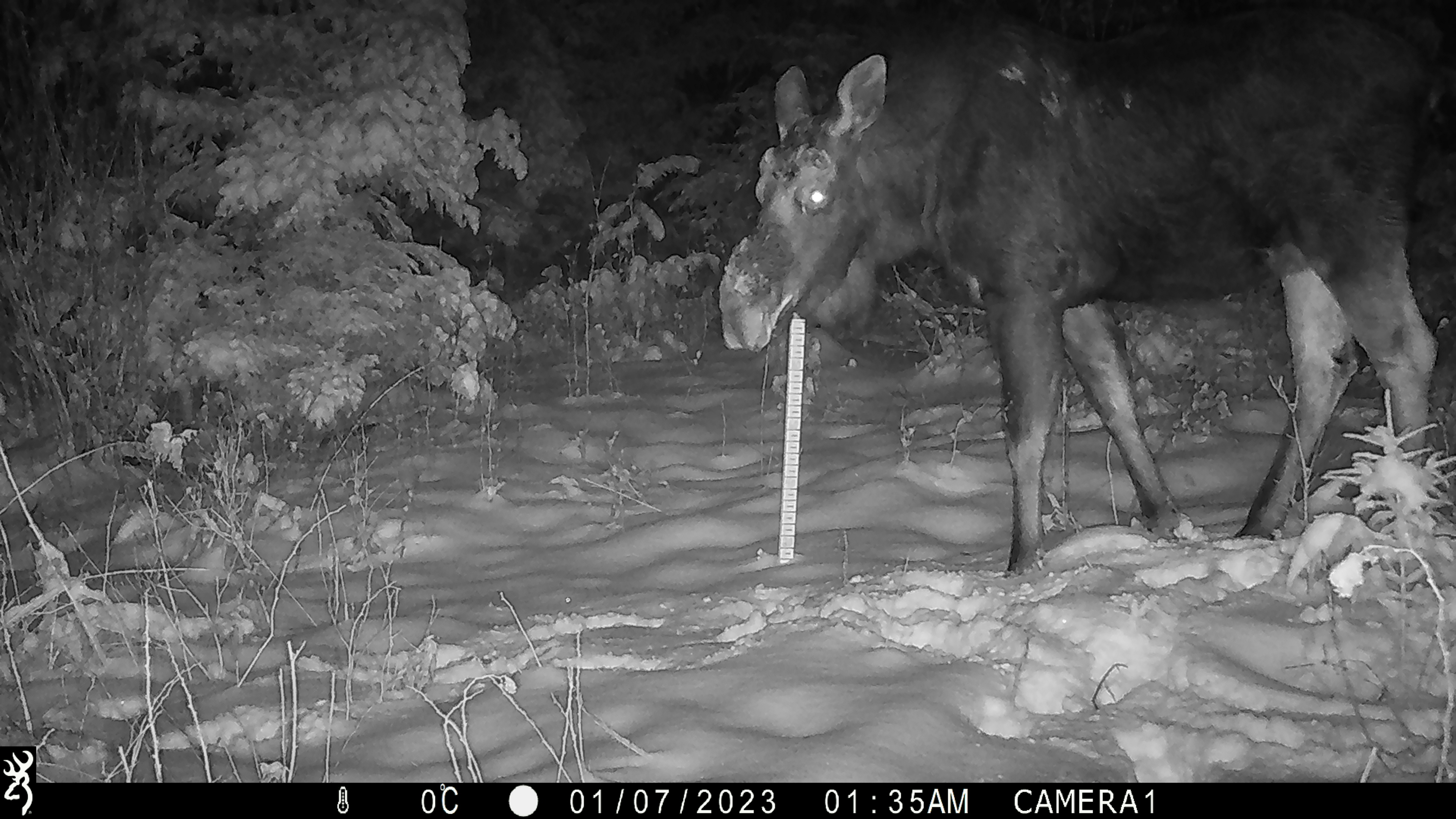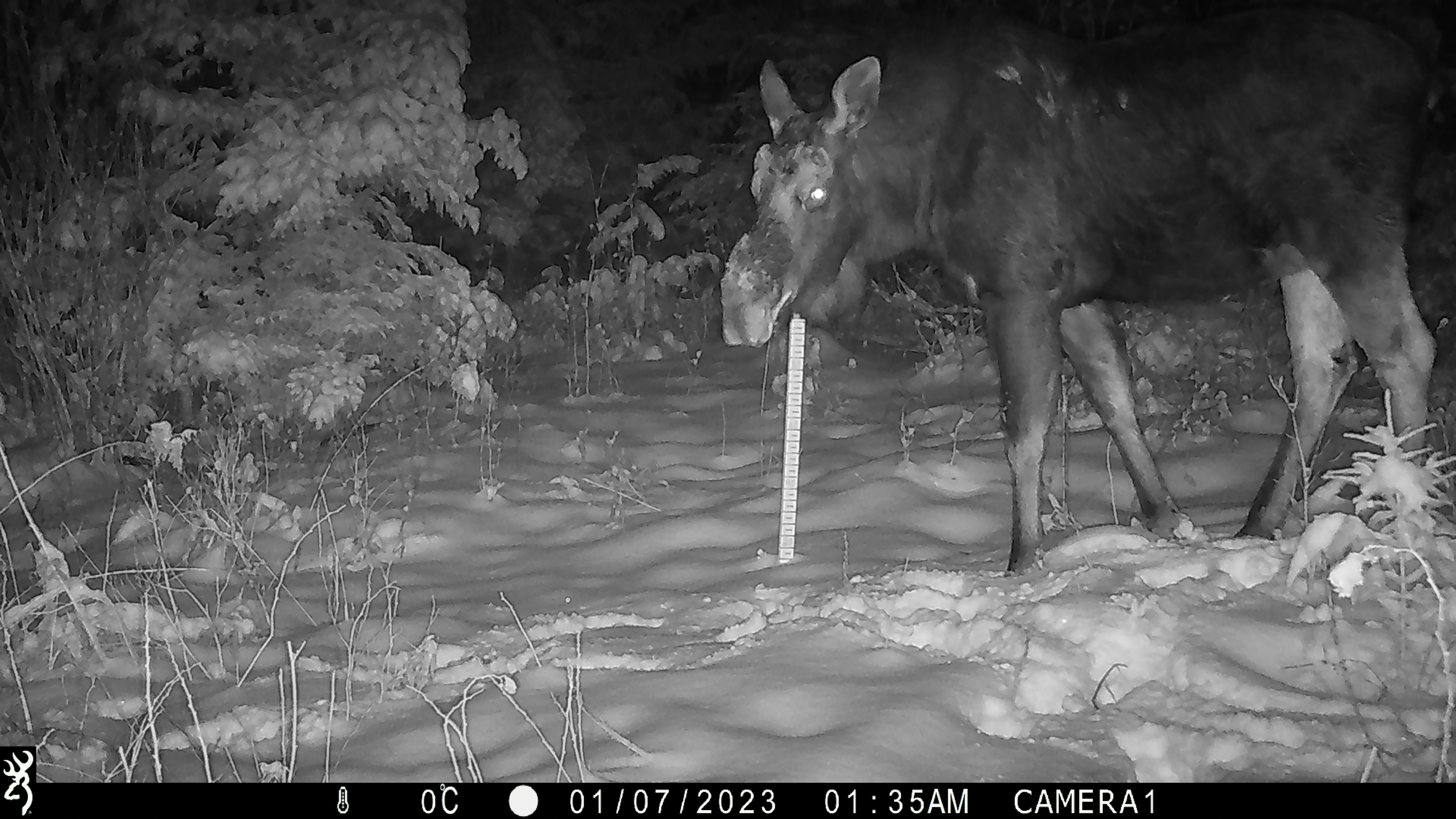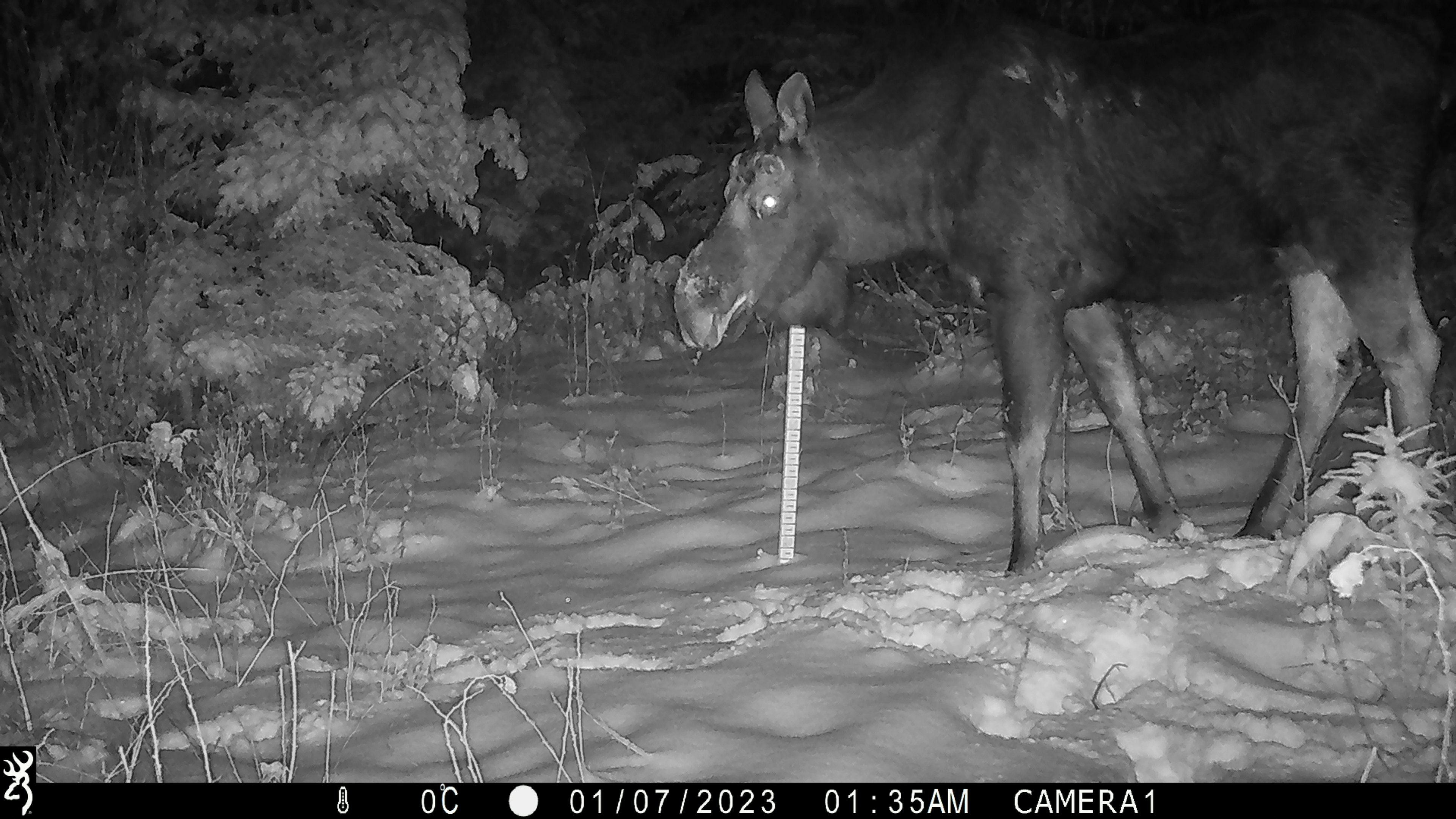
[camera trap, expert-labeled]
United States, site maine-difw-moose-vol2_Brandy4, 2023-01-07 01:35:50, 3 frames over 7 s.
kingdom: Animalia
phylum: Chordata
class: Mammalia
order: Artiodactyla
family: Cervidae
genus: Alces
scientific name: Alces alces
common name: moose